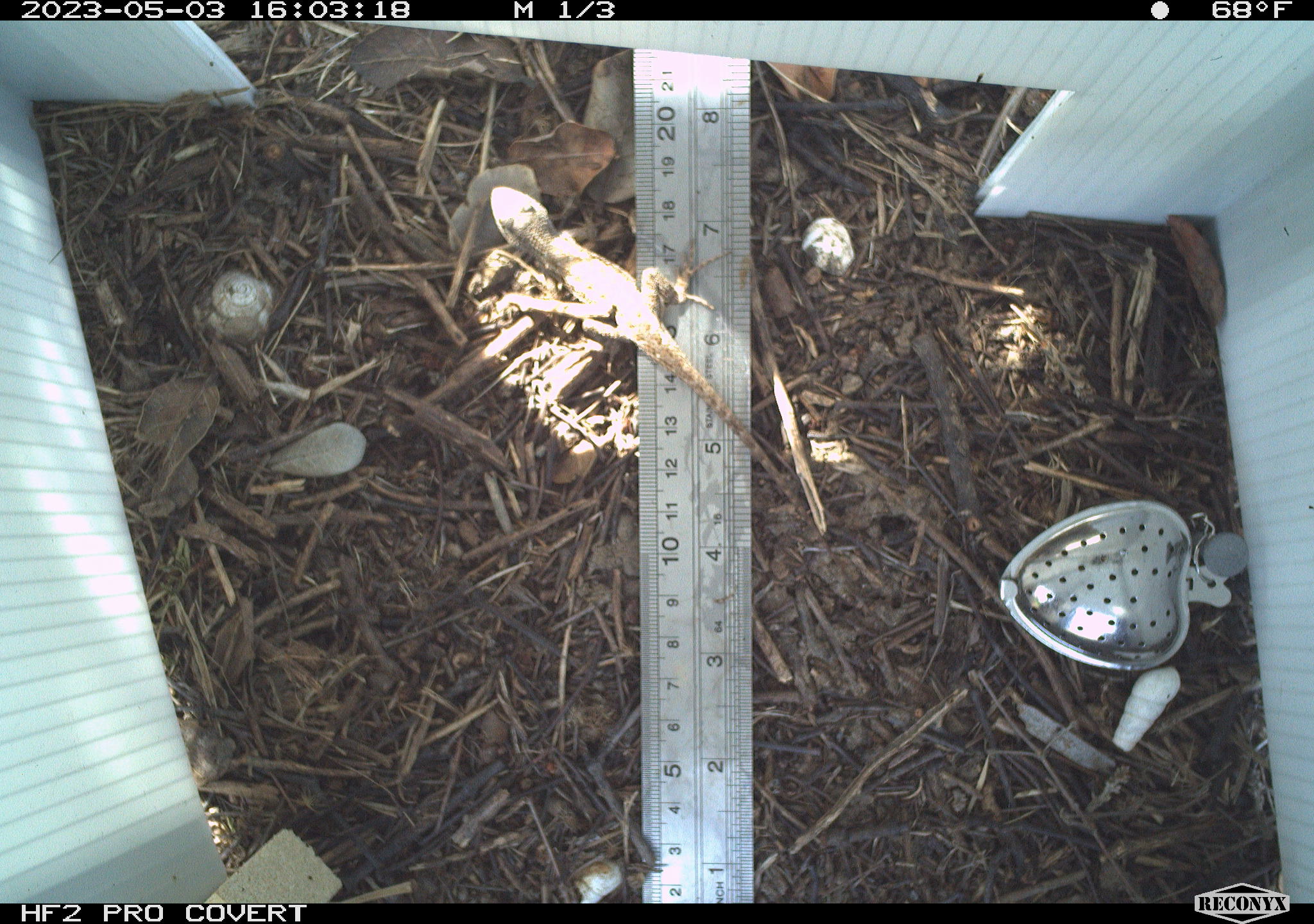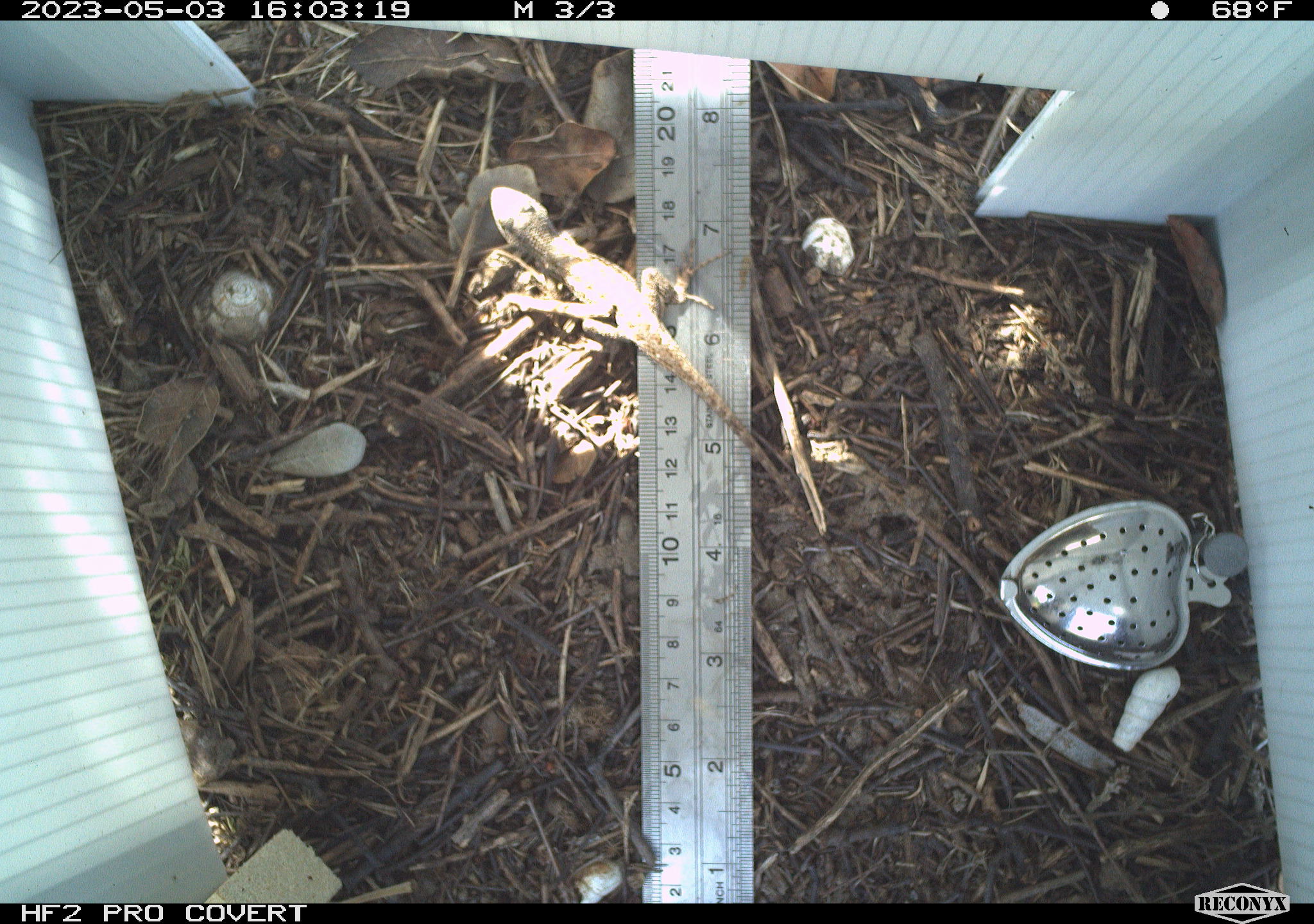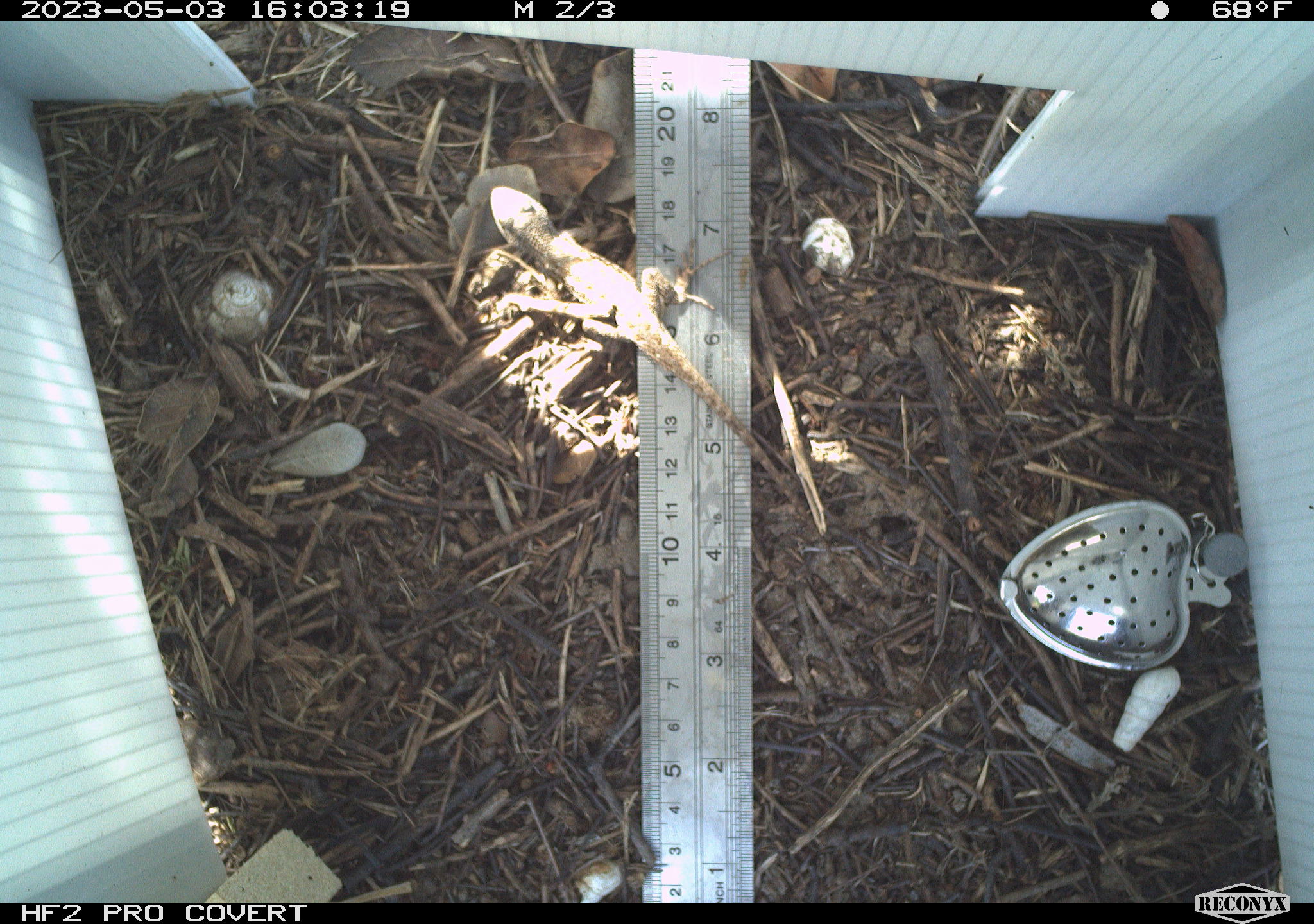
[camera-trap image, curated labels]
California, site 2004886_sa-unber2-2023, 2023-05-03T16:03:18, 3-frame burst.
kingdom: Animalia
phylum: Chordata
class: Reptilia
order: Squamata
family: Phrynosomatidae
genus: Sceloporus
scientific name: Sceloporus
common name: spiny lizards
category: sceloporus species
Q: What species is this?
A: Sceloporus species (spiny lizards) (Sceloporus).